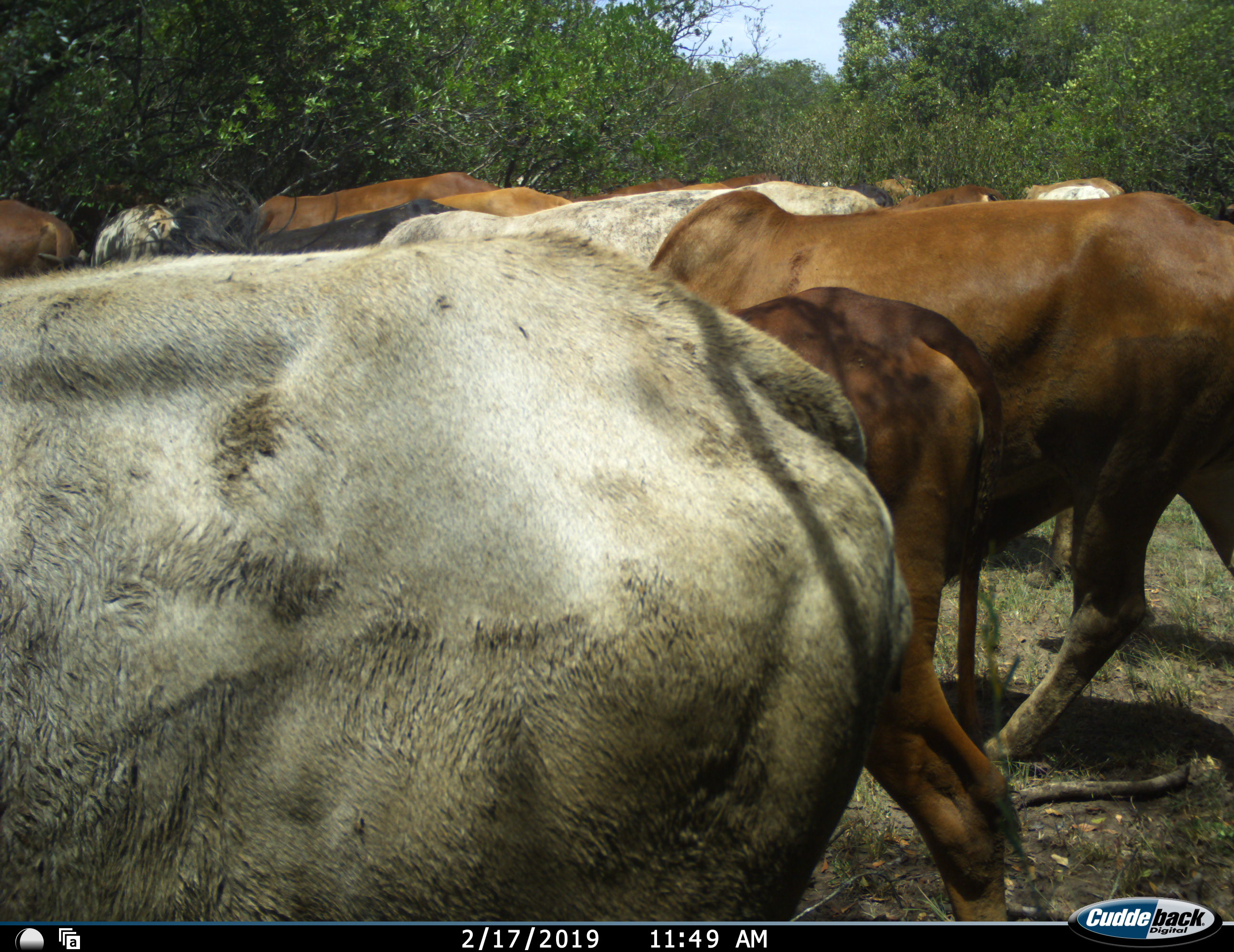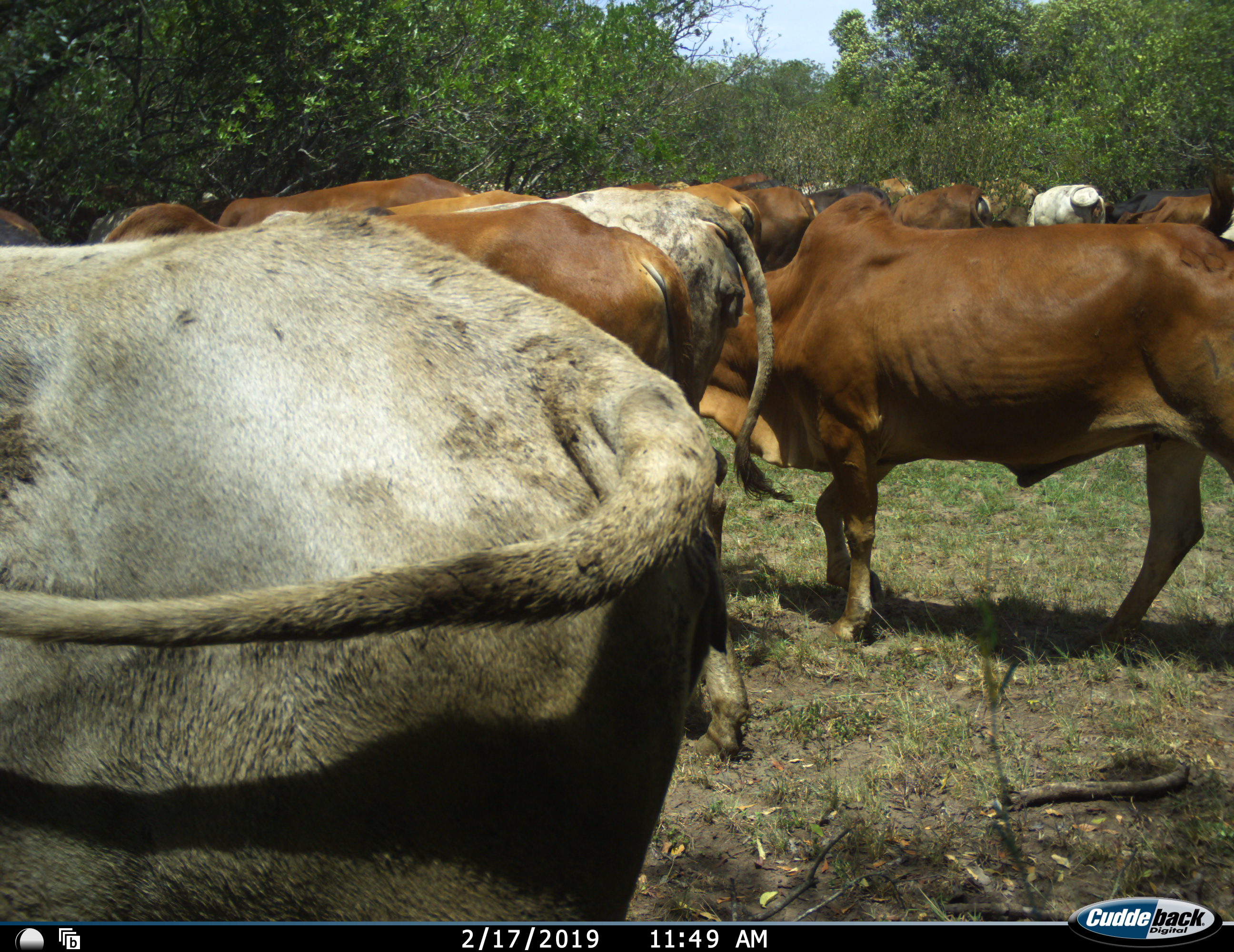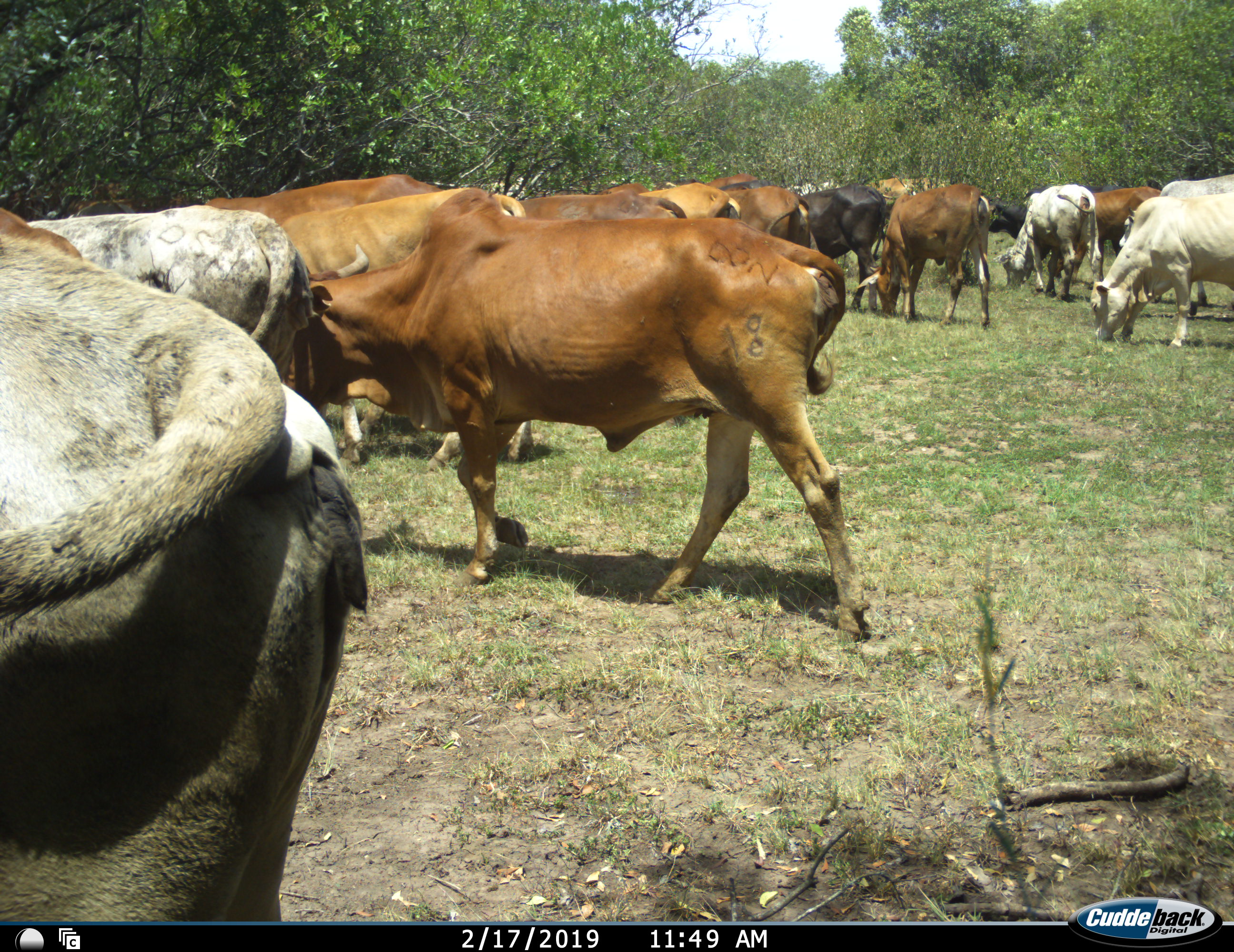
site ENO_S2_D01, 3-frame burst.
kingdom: Animalia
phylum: Chordata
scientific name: Vertebrata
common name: domestic animal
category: domesticanimal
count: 11-50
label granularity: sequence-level